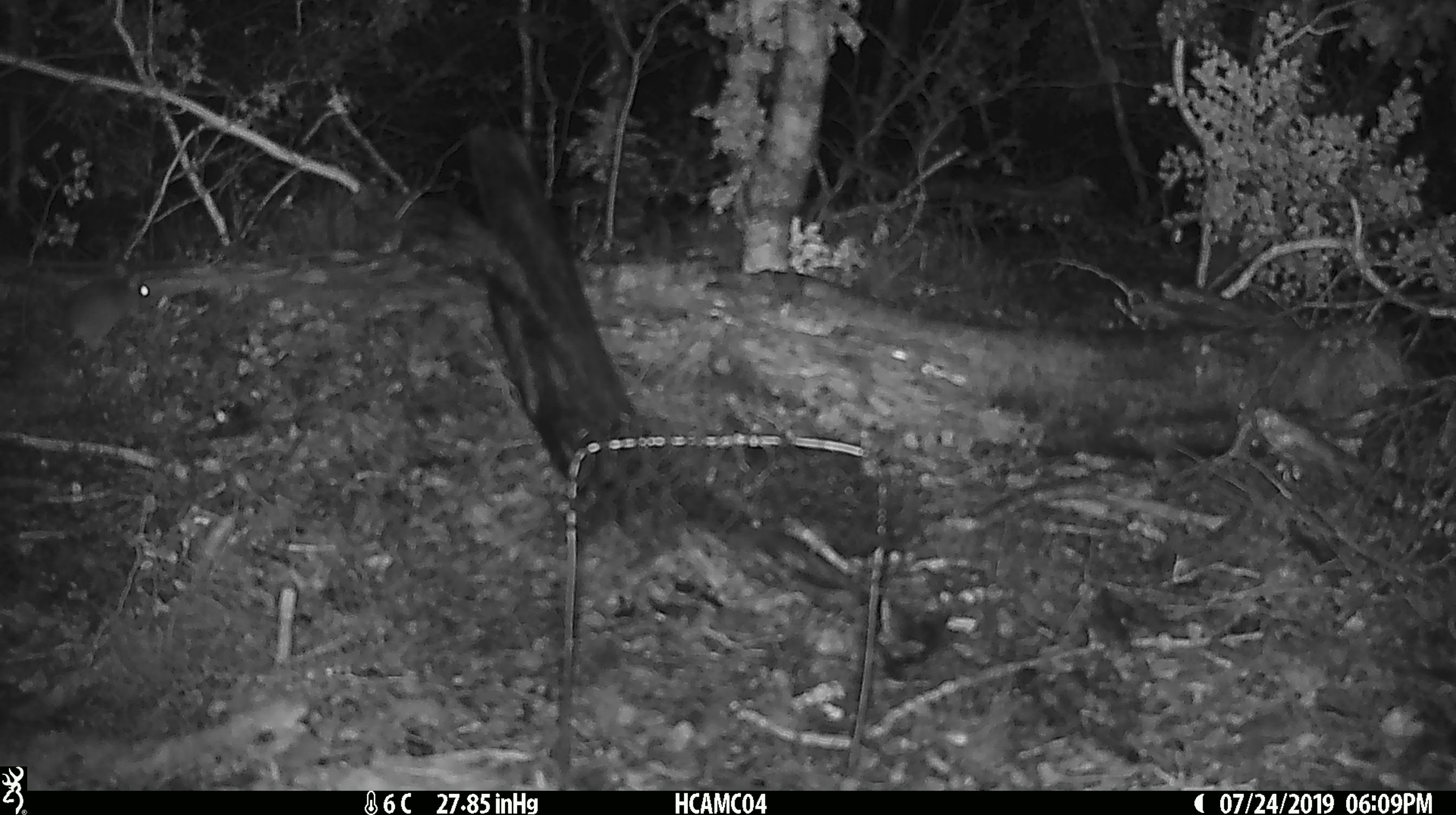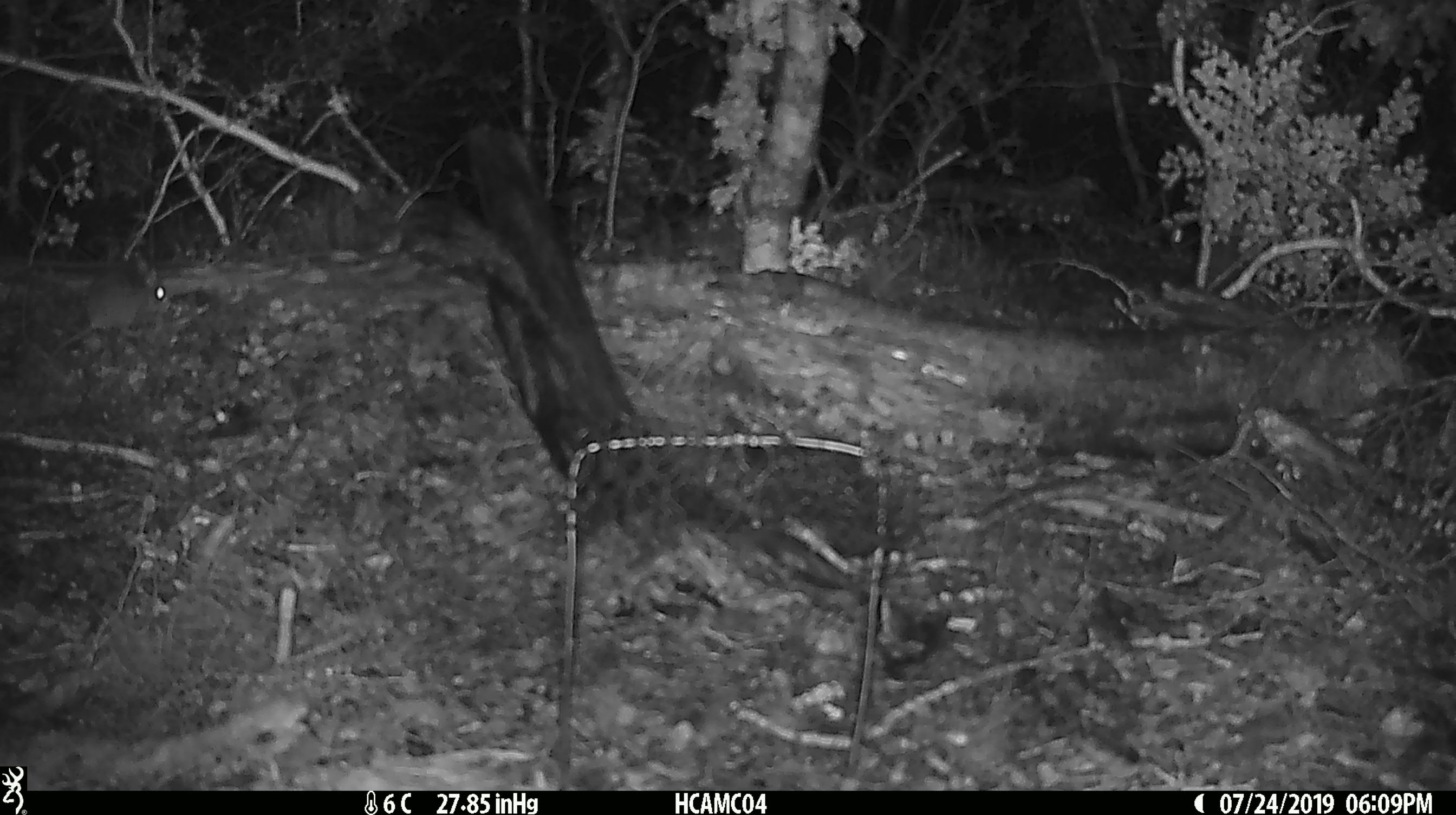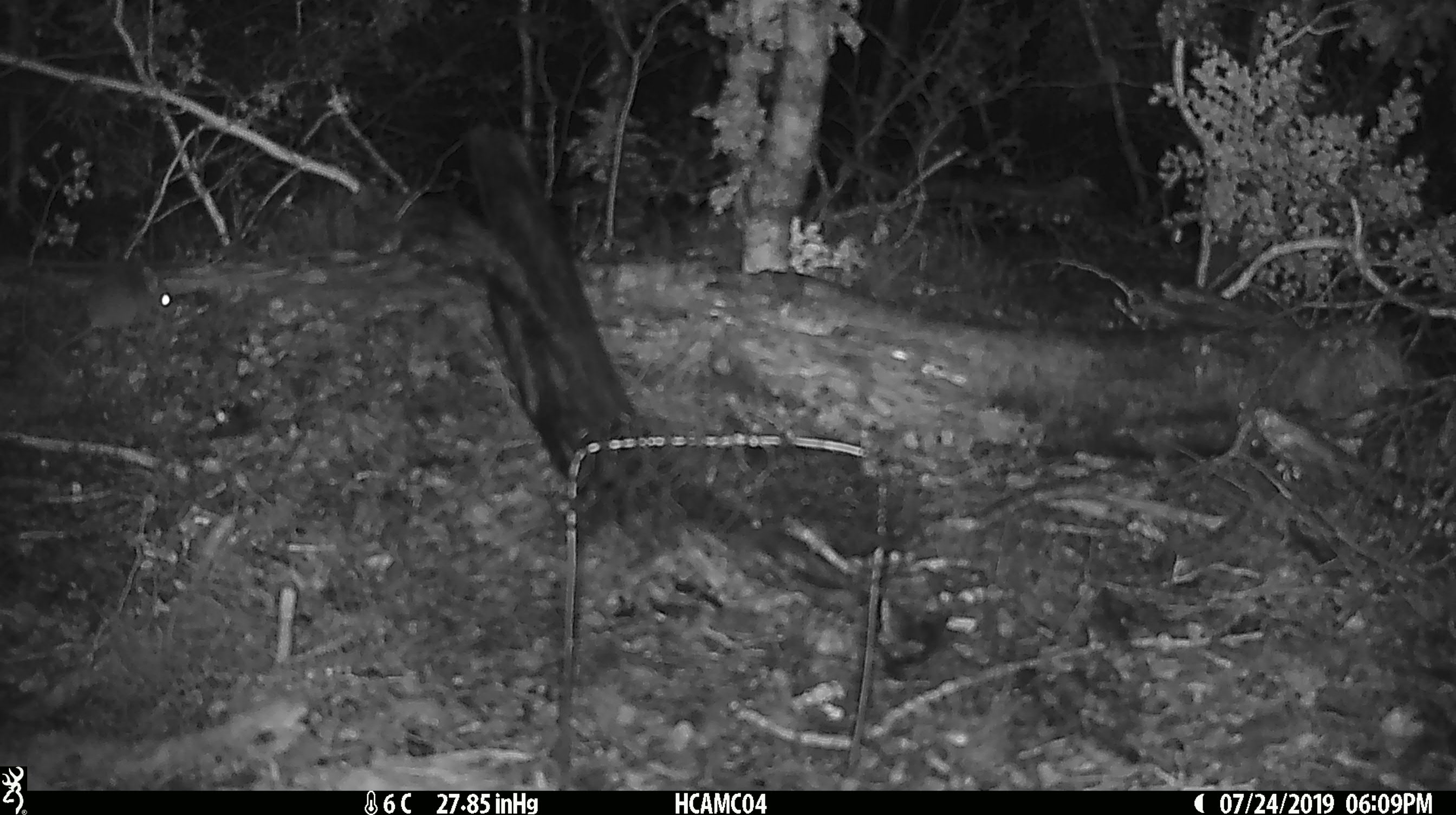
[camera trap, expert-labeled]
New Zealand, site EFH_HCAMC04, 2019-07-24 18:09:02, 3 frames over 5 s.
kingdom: Animalia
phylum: Chordata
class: Mammalia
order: Rodentia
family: Muridae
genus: Mus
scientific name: Mus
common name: mouse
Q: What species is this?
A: Mouse (Mus).